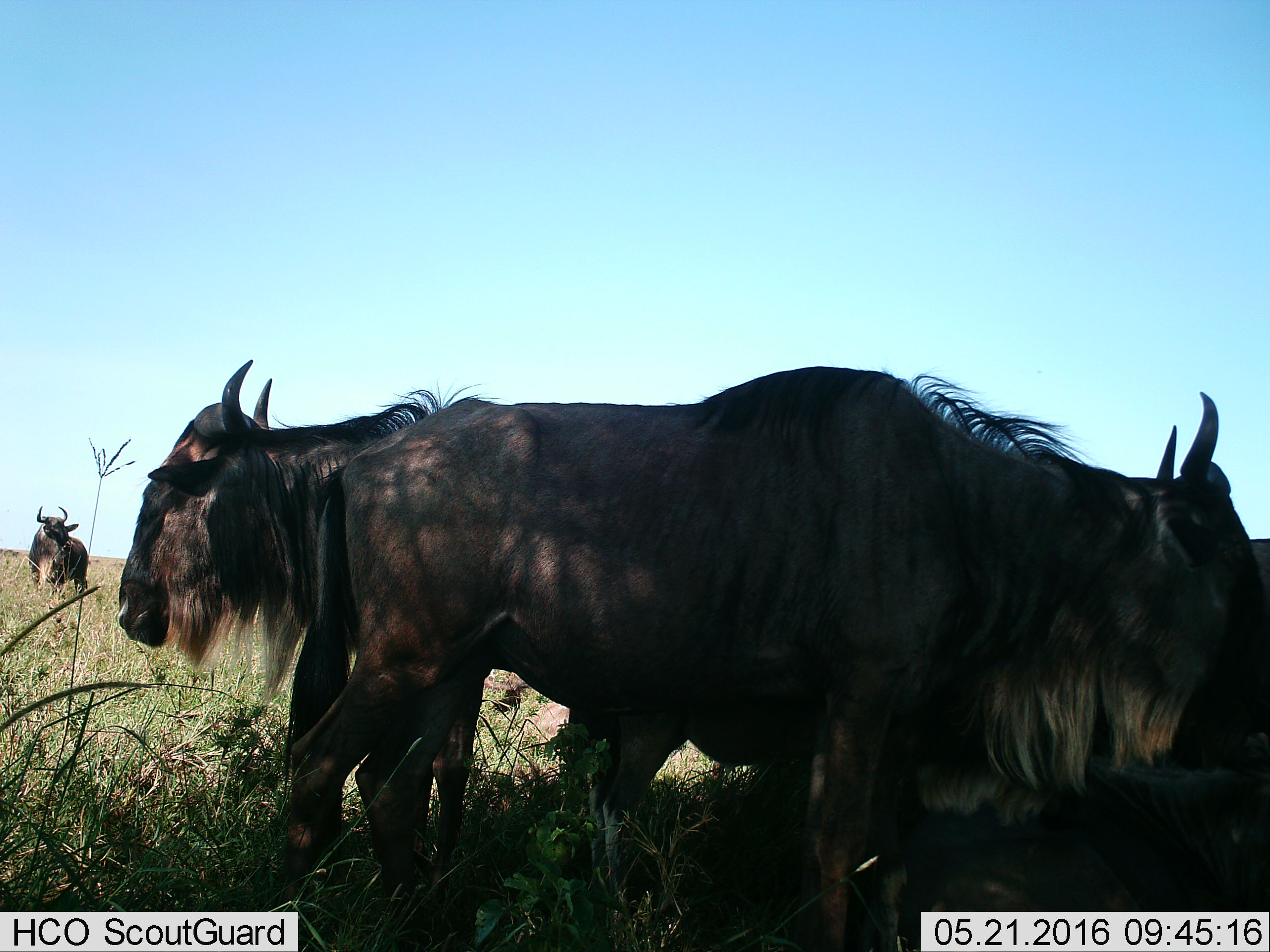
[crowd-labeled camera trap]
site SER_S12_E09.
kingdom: Animalia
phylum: Chordata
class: Mammalia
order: Artiodactyla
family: Bovidae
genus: Connochaetes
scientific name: Connochaetes taurinus taurinus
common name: blue wildebeest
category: wildebeestblue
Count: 4.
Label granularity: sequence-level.